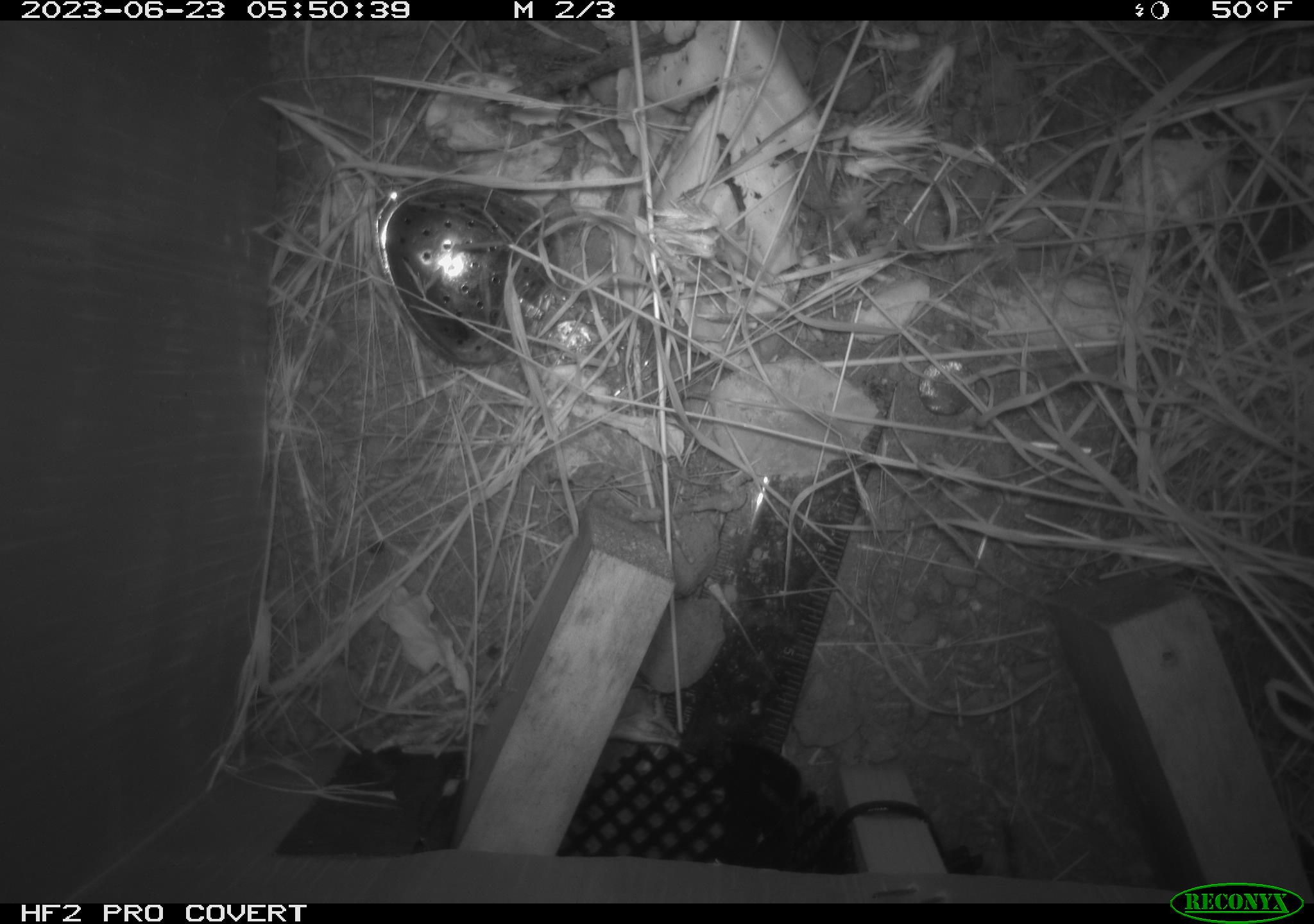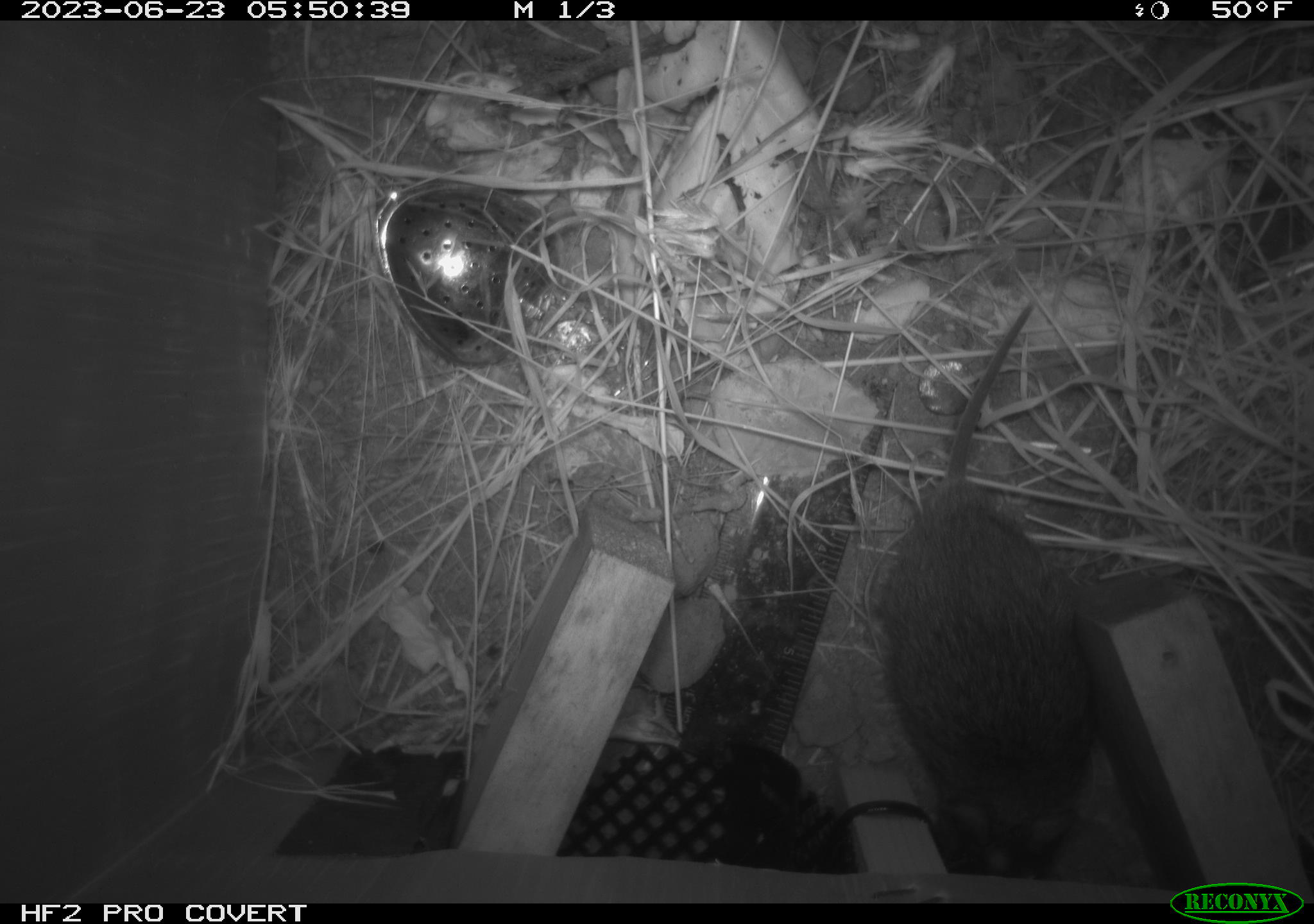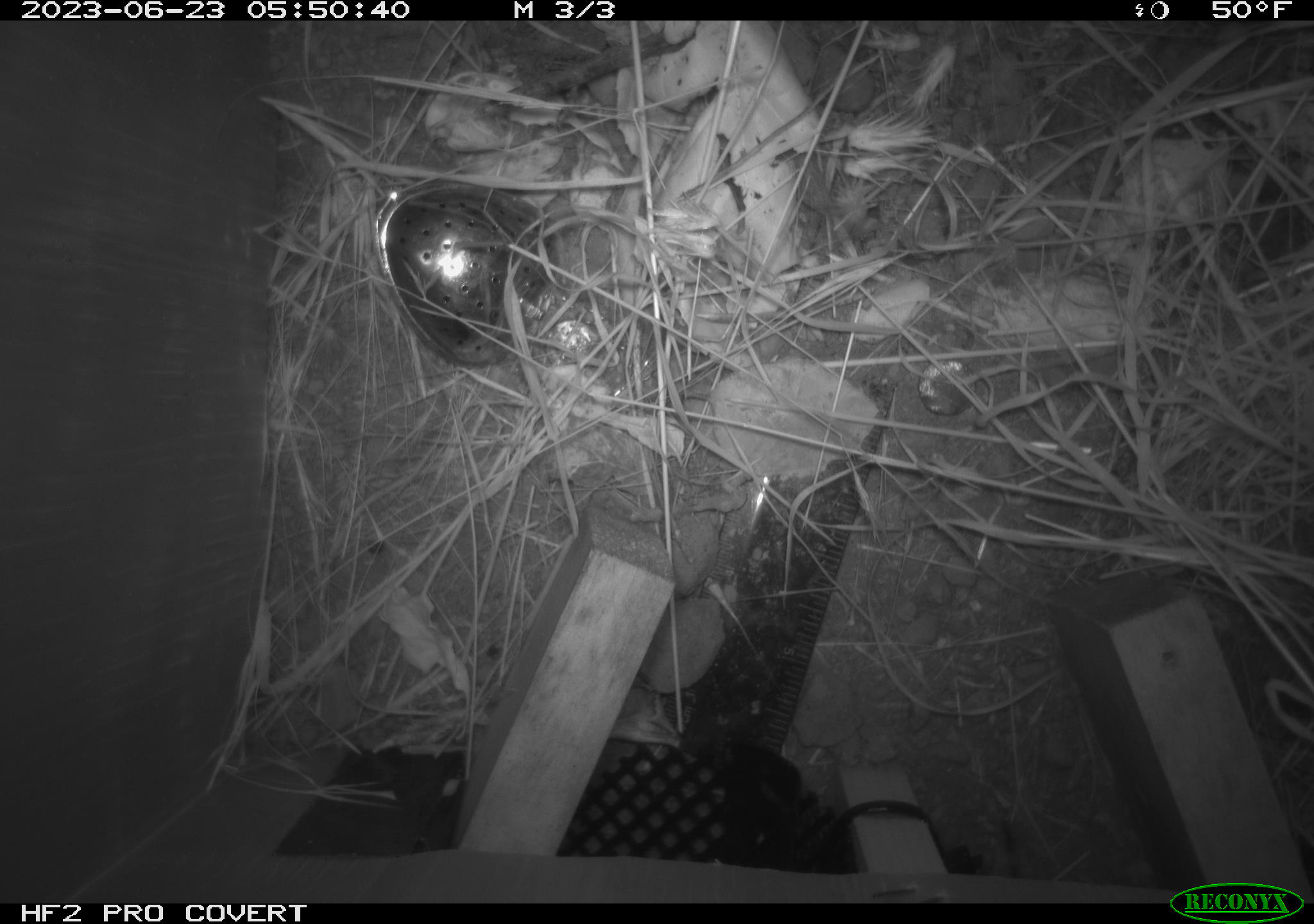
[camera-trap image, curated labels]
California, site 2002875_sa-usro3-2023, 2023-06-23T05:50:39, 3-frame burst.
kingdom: Animalia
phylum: Chordata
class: Mammalia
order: Rodentia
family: Cricetidae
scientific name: Arvicolinae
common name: voles, lemmings, and muskrats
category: arvicolinae subfamily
Arvicolinae subfamily (voles, lemmings, and muskrats) (Arvicolinae).